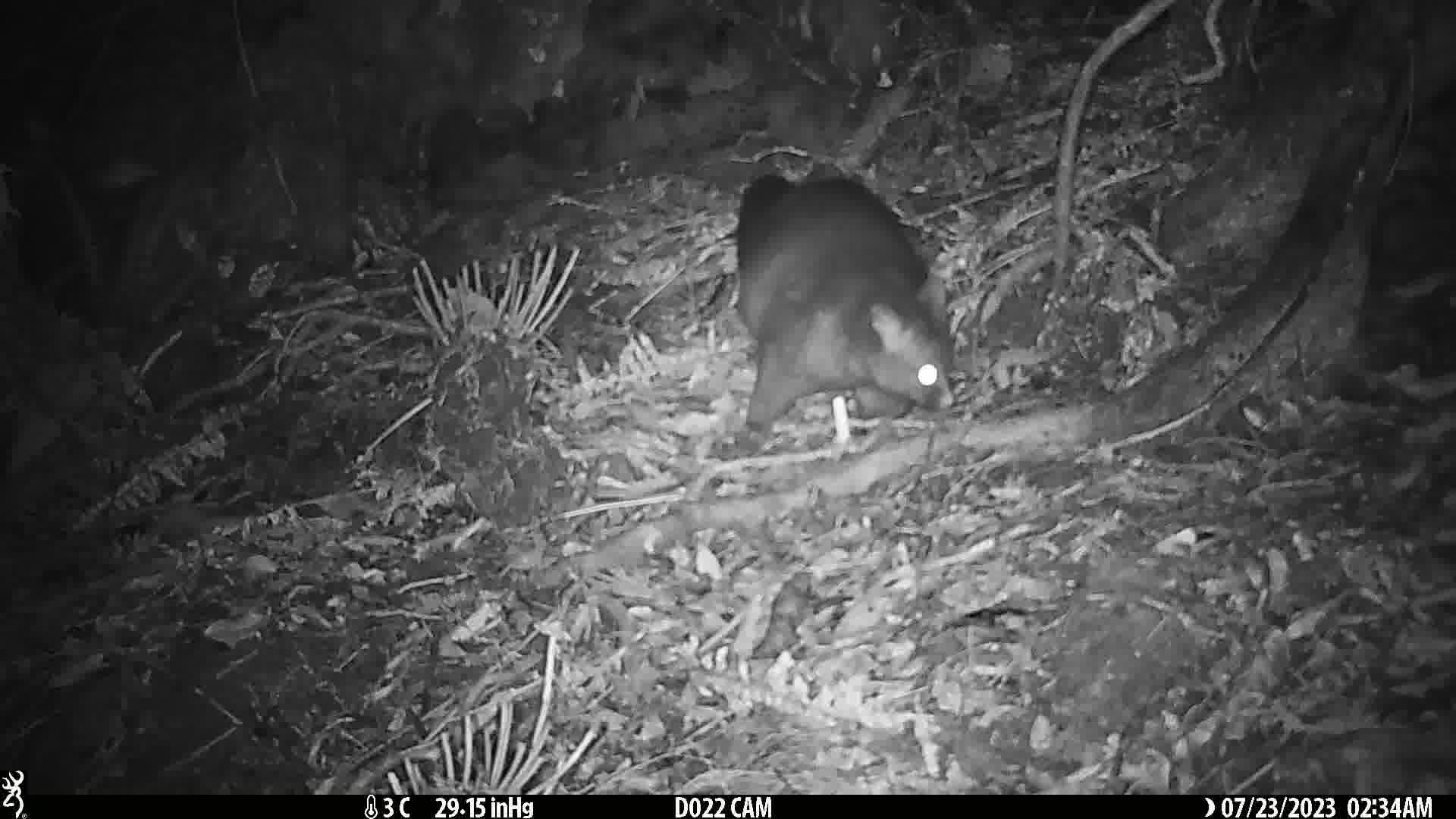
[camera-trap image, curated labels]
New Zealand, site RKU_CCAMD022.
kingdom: Animalia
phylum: Chordata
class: Mammalia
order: Diprotodontia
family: Phalangeridae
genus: Trichosurus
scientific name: Trichosurus vulpecula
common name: common brushtail possum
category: possum